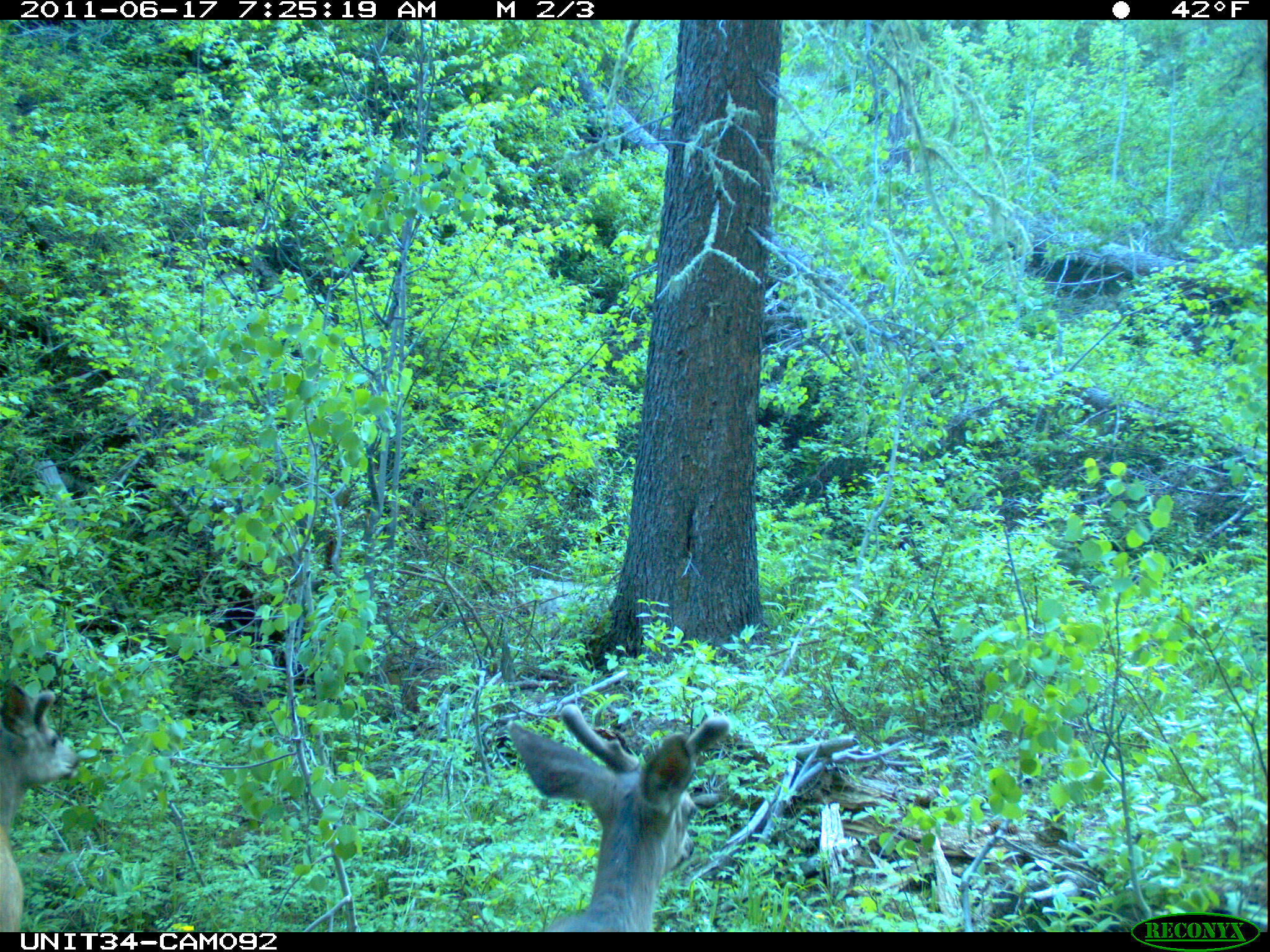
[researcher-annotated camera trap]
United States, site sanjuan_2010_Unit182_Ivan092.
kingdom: Animalia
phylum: Chordata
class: Mammalia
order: Artiodactyla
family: Cervidae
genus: Odocoileus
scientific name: Odocoileus hemionus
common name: mule deer